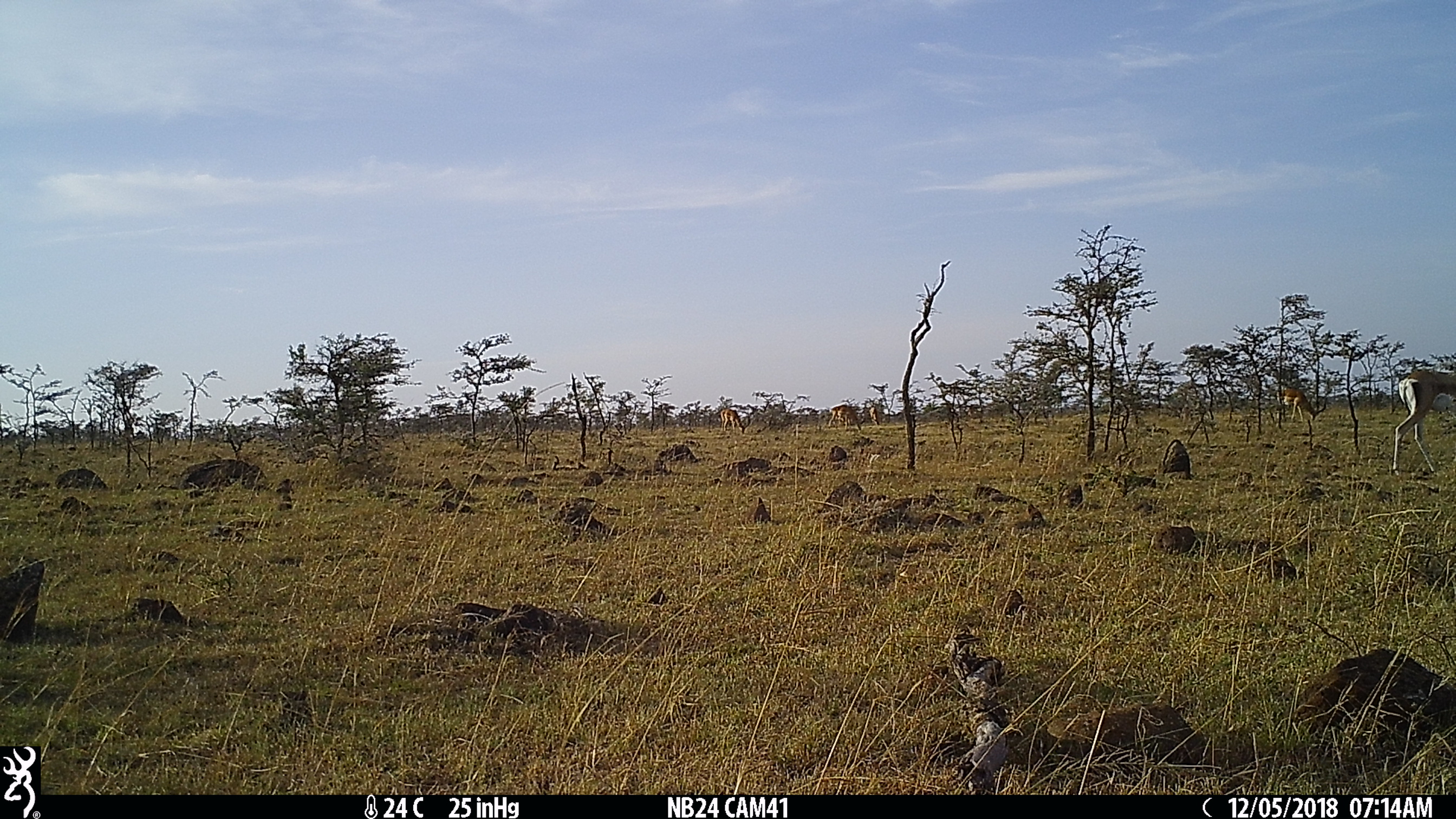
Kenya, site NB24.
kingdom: Animalia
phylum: Chordata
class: Mammalia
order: Artiodactyla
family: Bovidae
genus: Nanger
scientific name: Nanger granti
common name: grant's gazelle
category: gazelle grants